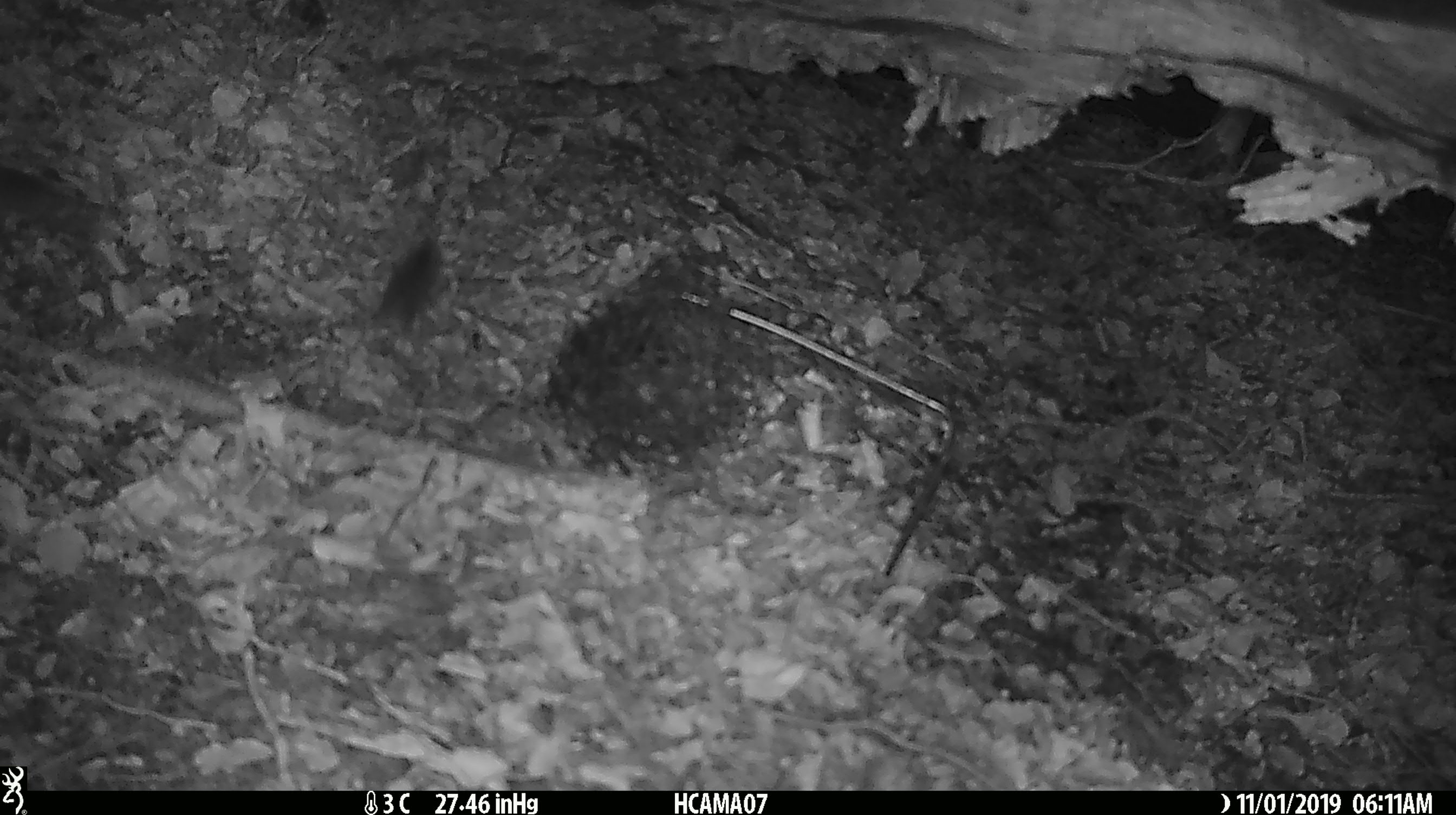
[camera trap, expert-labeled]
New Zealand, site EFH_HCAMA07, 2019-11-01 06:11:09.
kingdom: Animalia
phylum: Chordata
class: Mammalia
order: Rodentia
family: Muridae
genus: Mus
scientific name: Mus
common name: mouse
Mouse (Mus).